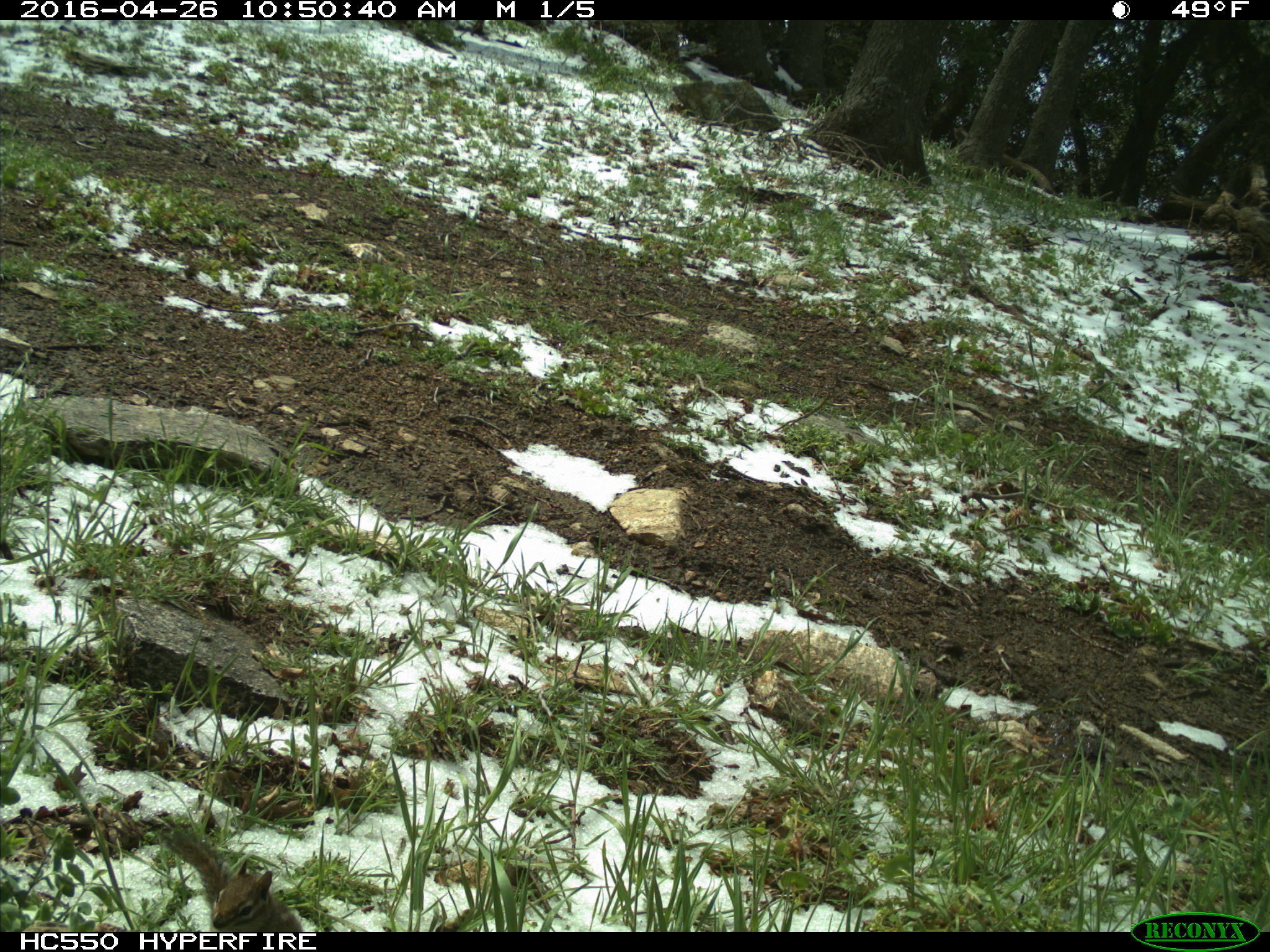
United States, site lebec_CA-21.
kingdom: Animalia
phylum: Chordata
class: Mammalia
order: Rodentia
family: Sciuridae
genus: Tamias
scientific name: Tamias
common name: chipmunk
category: unidentified chipmunk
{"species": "unidentified chipmunk (chipmunk) (Tamias)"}